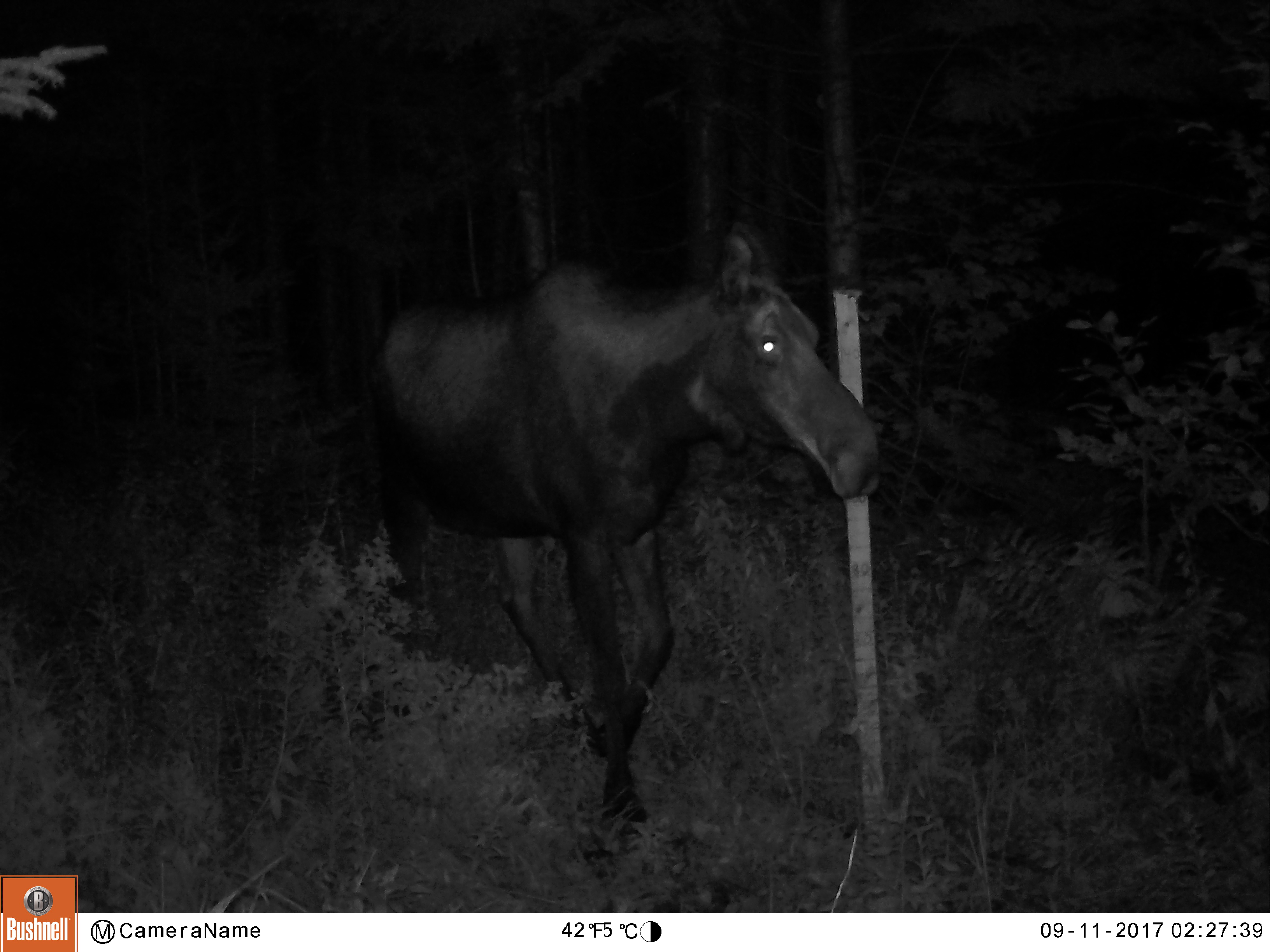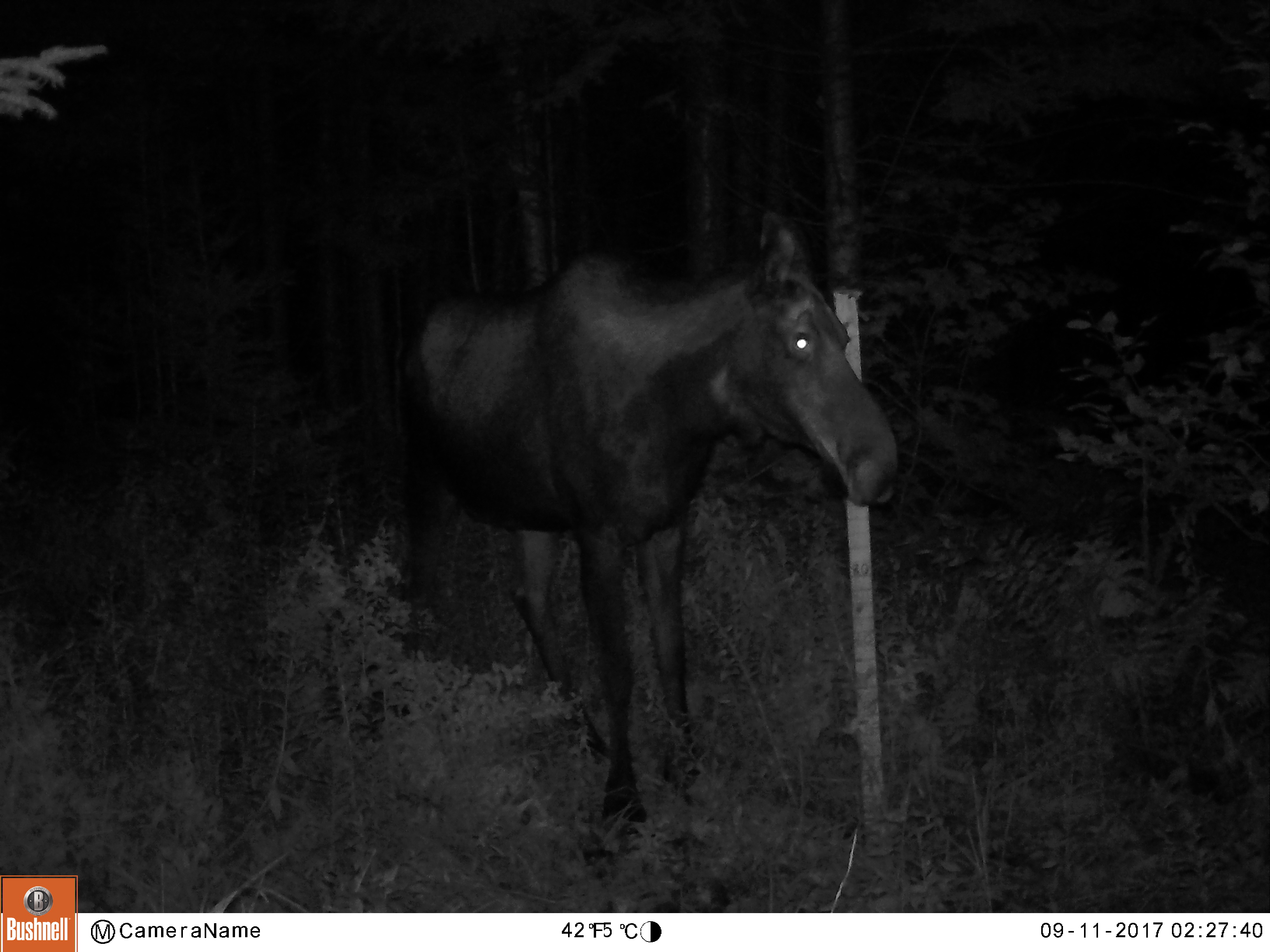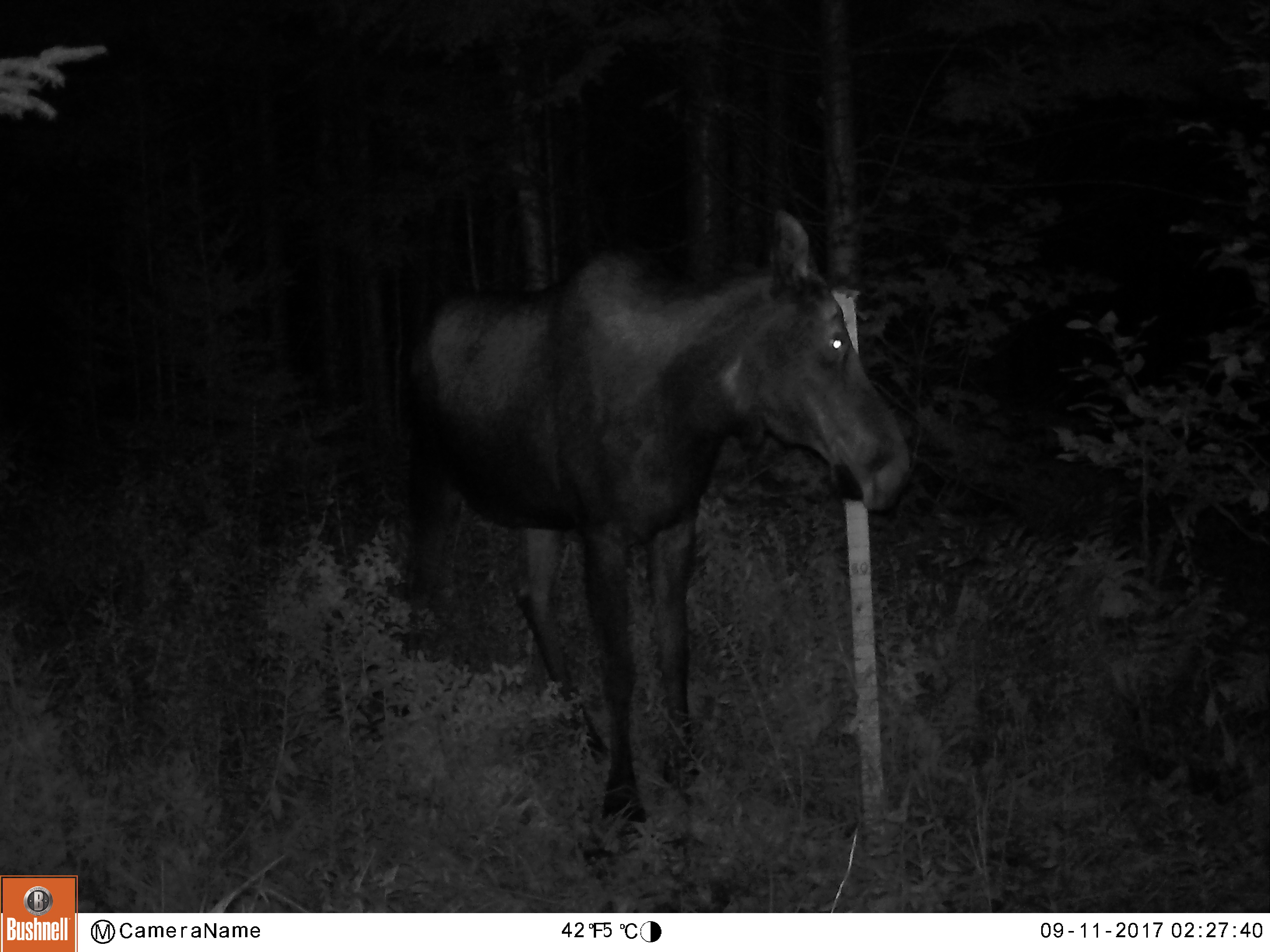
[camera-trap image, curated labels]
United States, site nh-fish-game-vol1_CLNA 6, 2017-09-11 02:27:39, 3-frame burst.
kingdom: Animalia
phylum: Chordata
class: Mammalia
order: Artiodactyla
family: Cervidae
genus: Alces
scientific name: Alces alces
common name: moose